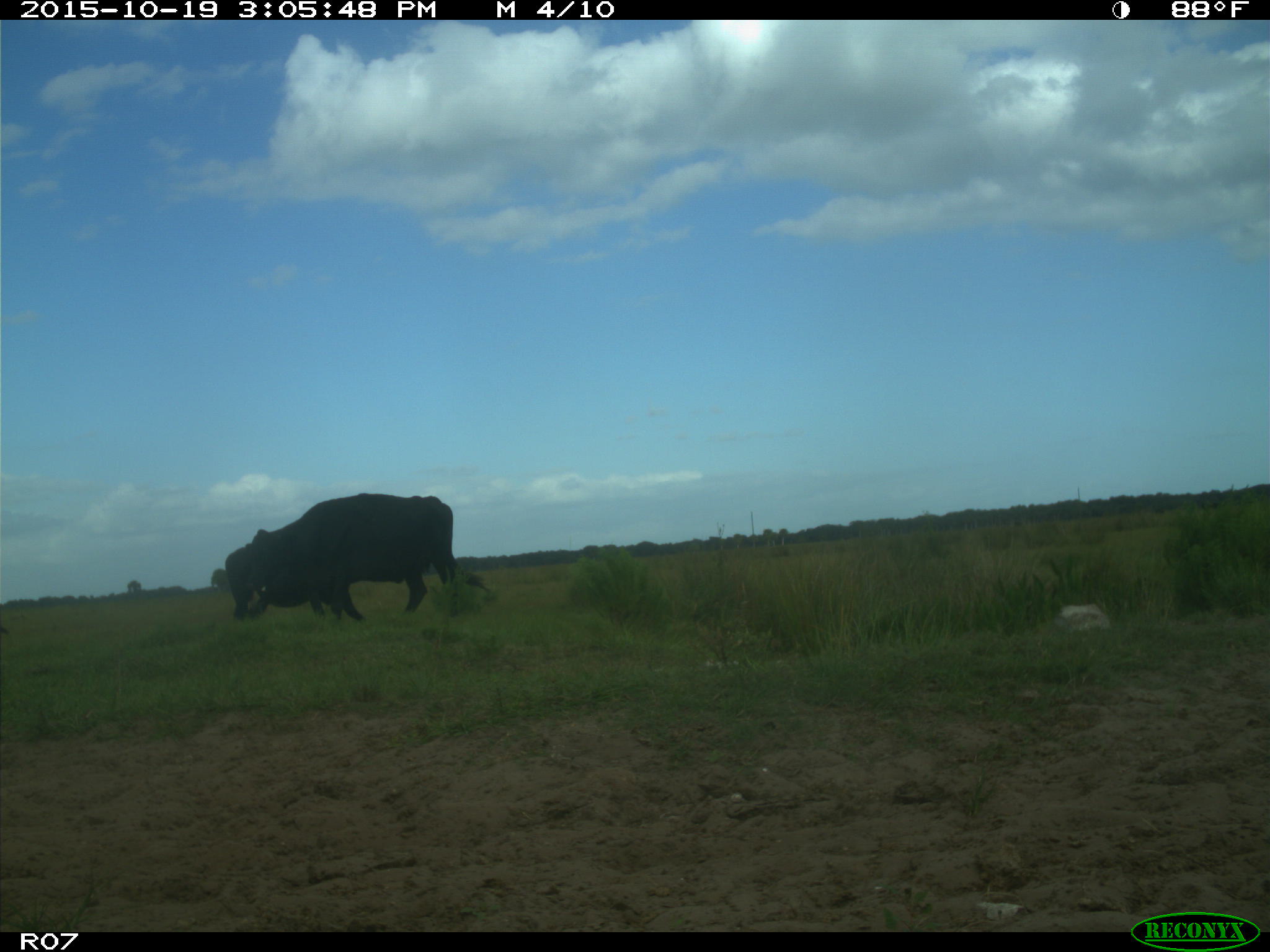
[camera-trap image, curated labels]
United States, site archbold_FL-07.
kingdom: Animalia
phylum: Chordata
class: Mammalia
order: Artiodactyla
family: Bovidae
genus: Bos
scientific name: Bos taurus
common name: domestic cow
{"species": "Bos taurus (domestic cow)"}